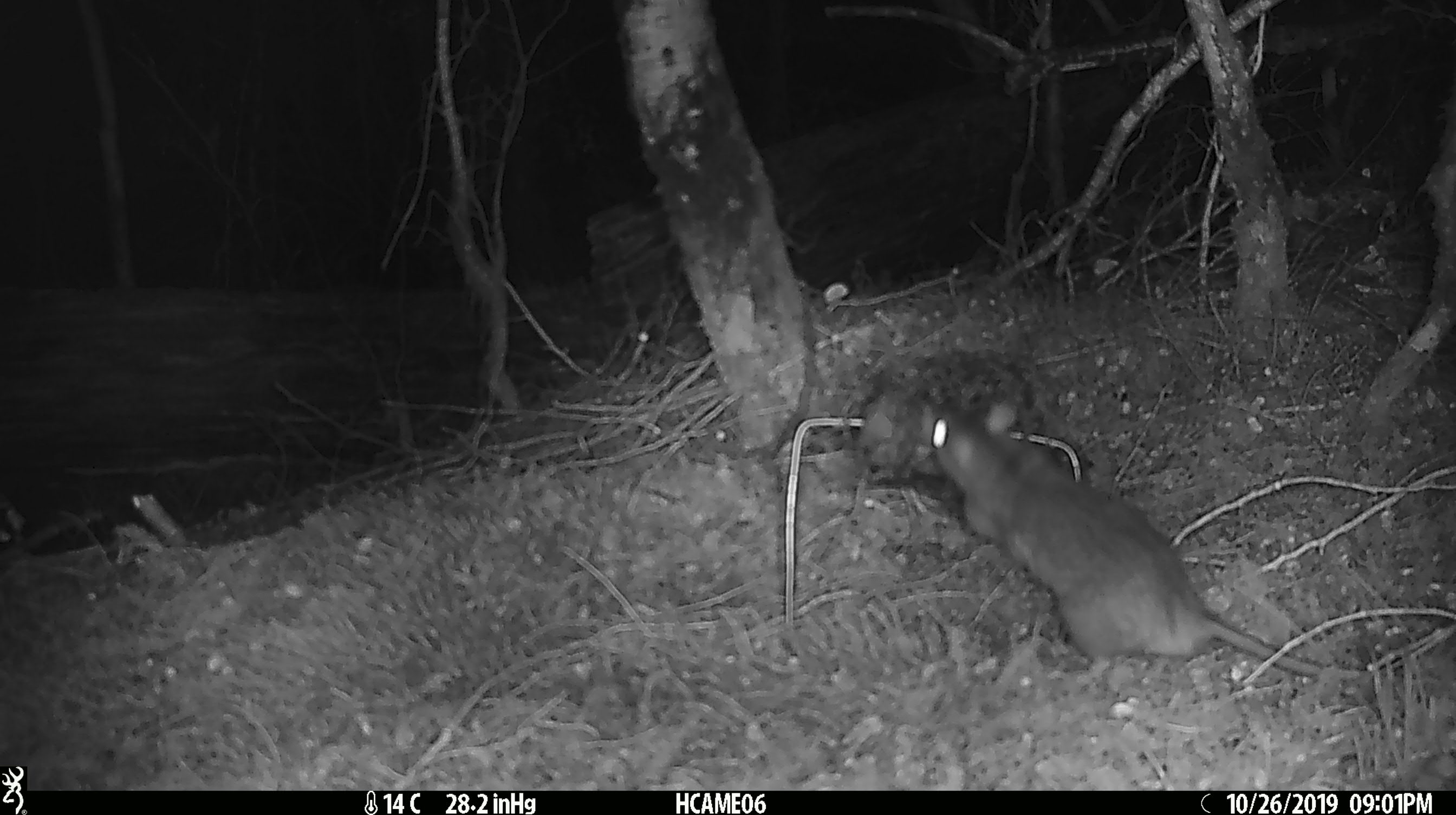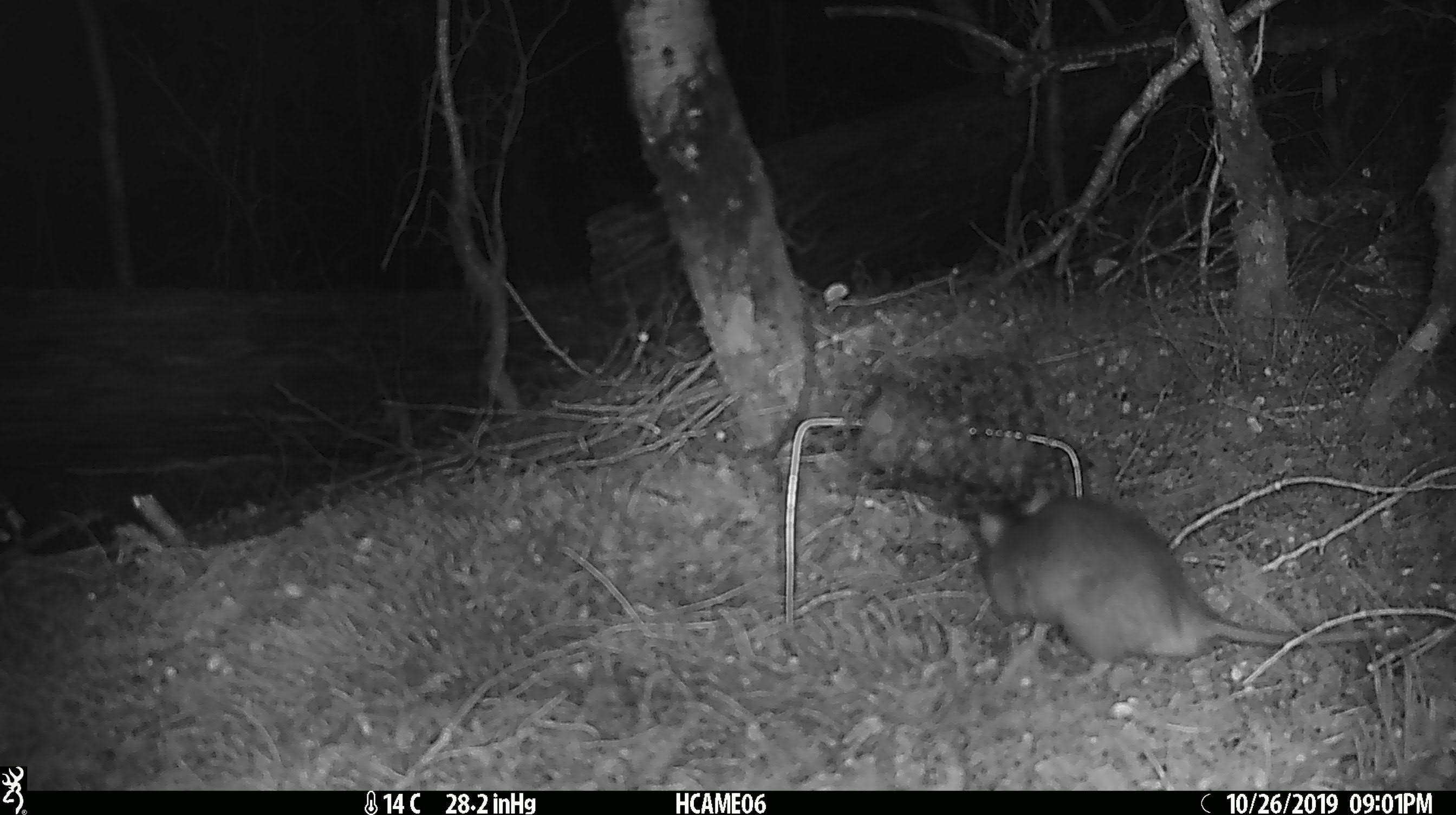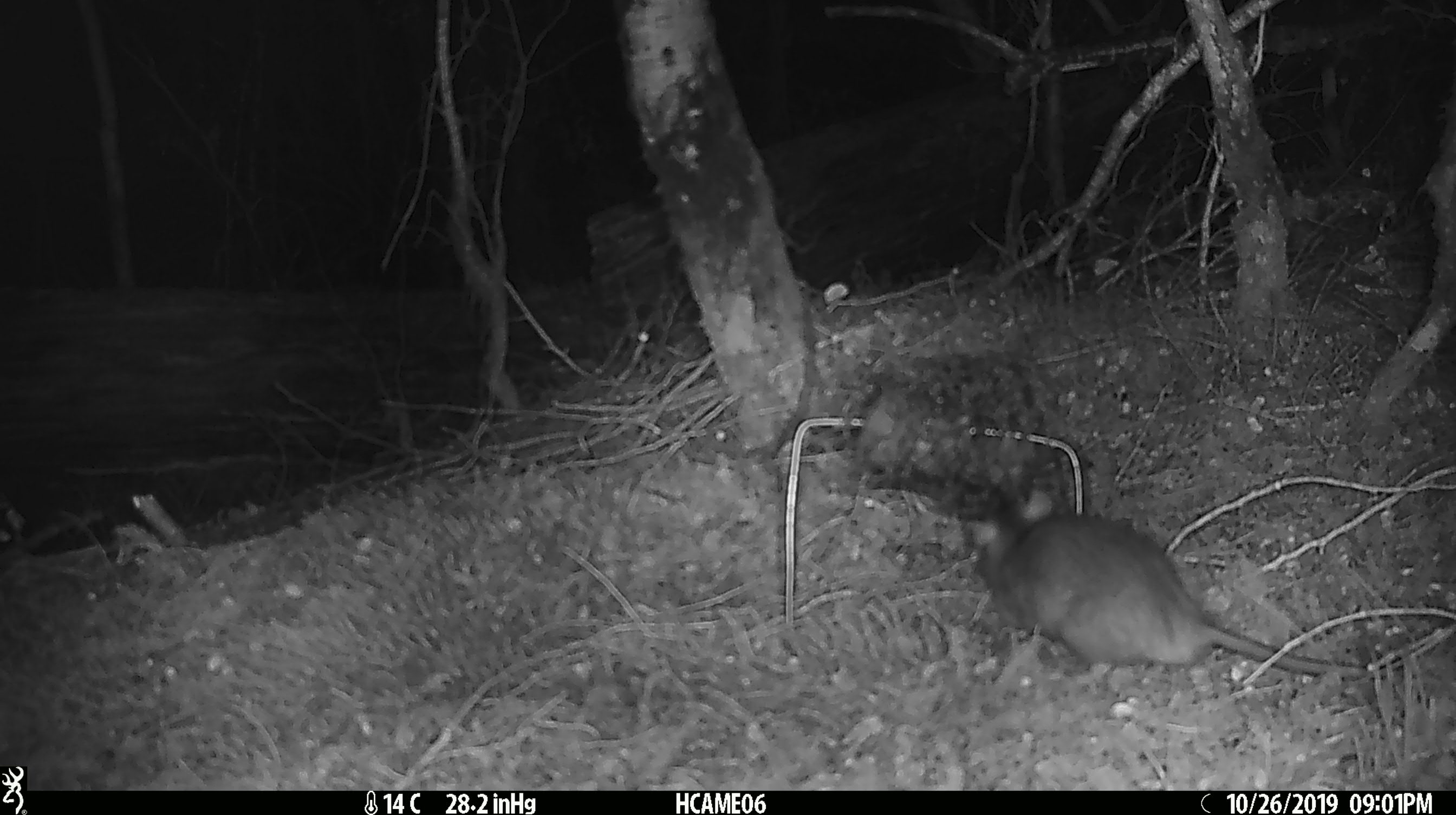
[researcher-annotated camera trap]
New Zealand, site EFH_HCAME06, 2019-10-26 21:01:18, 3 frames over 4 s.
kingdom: Animalia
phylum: Chordata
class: Mammalia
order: Rodentia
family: Muridae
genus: Rattus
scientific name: Rattus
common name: rat